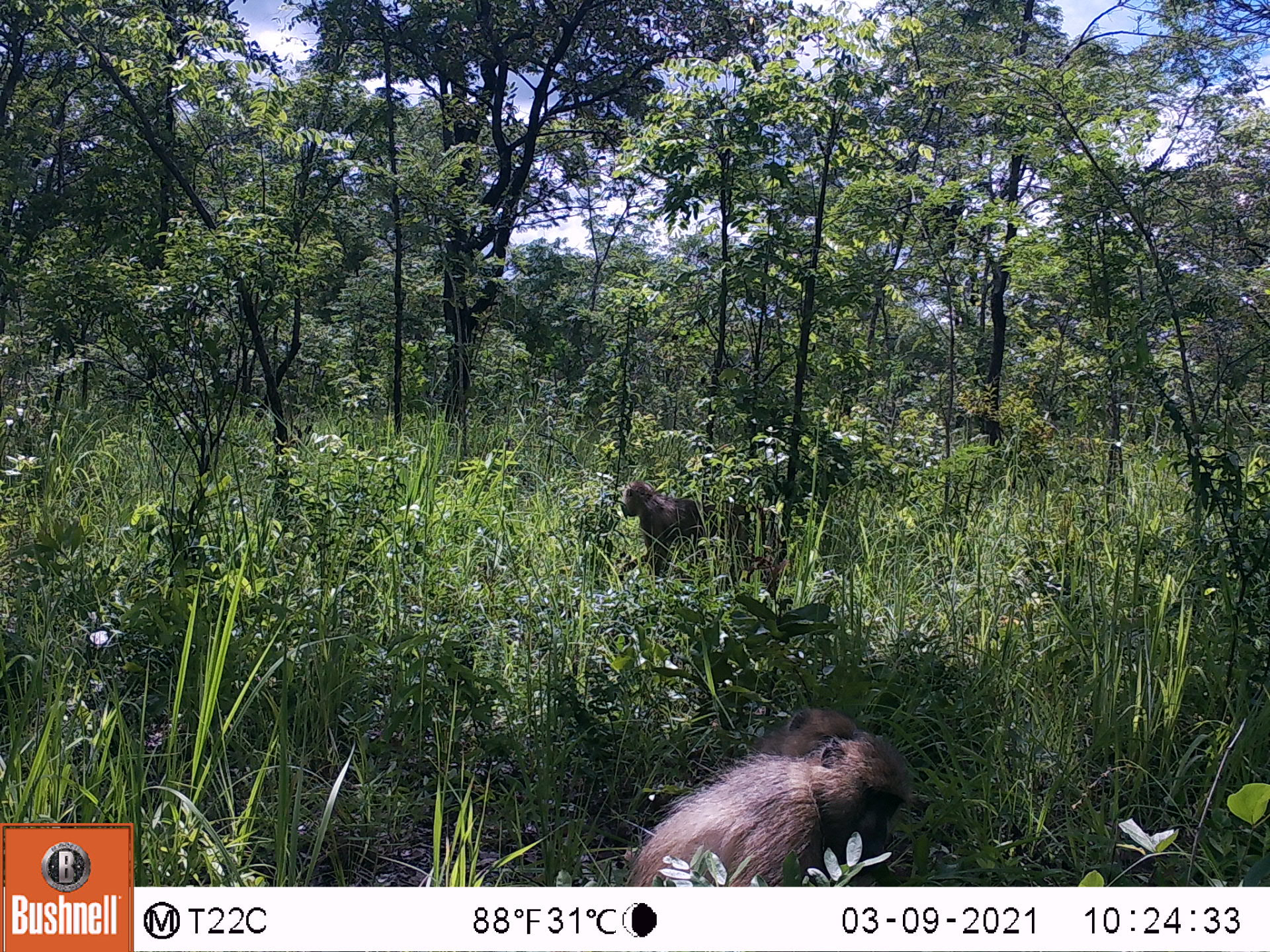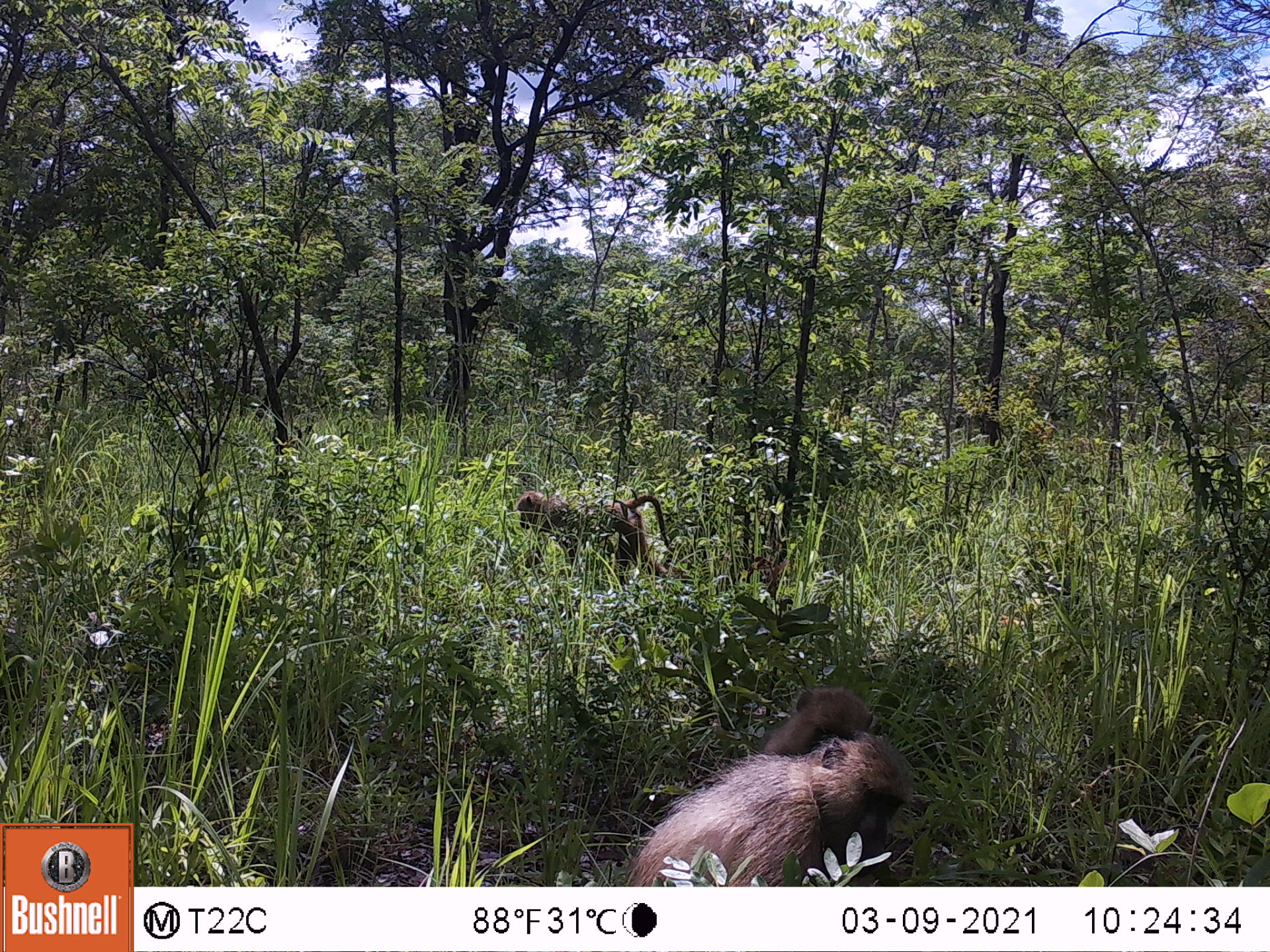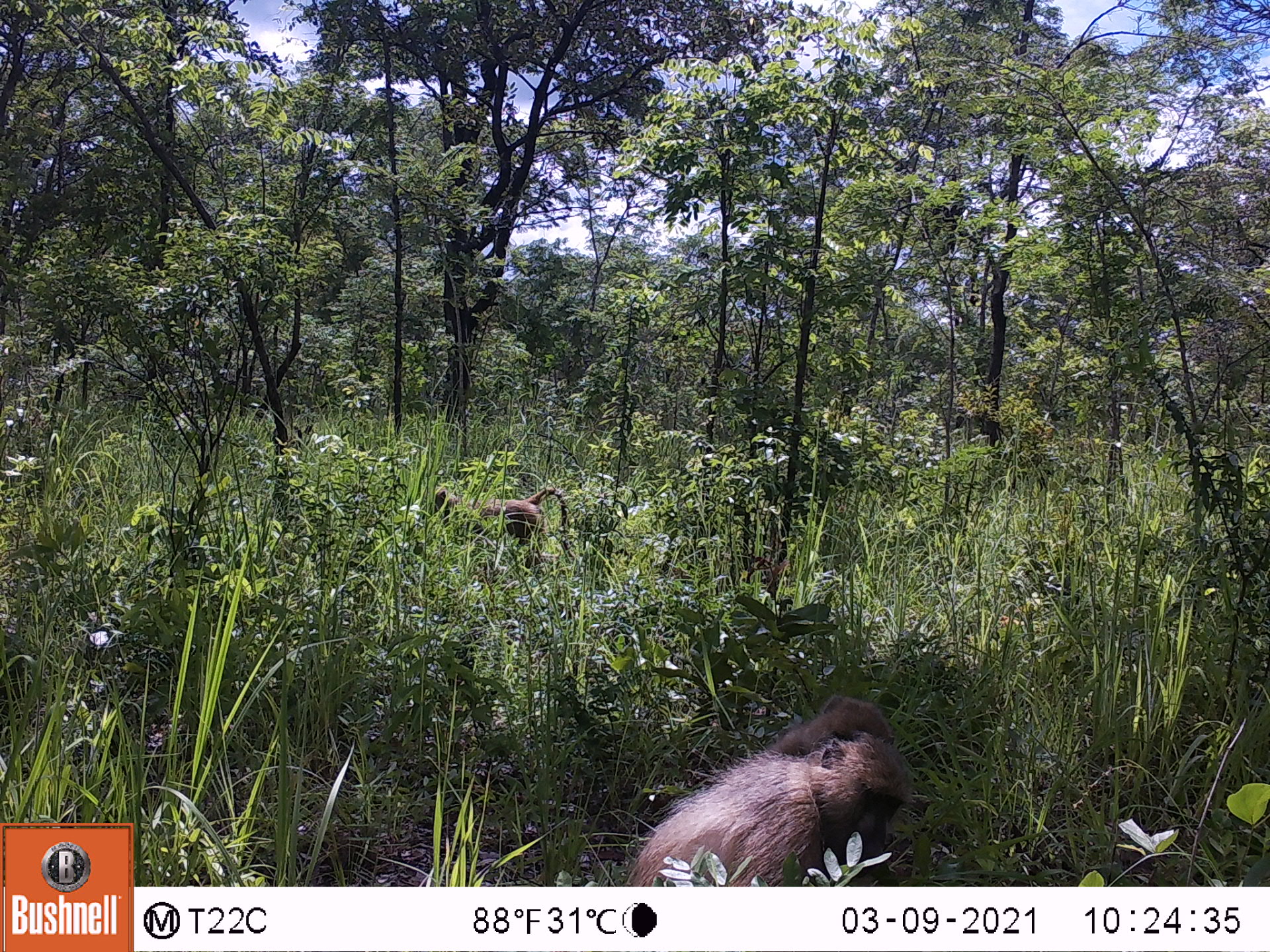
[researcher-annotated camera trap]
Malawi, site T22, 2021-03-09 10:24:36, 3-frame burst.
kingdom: Animalia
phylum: Chordata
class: Mammalia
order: Primates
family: Cercopithecidae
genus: Papio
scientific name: Papio cynocephalus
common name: yellow baboon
Yellow baboon (Papio cynocephalus), count 3.